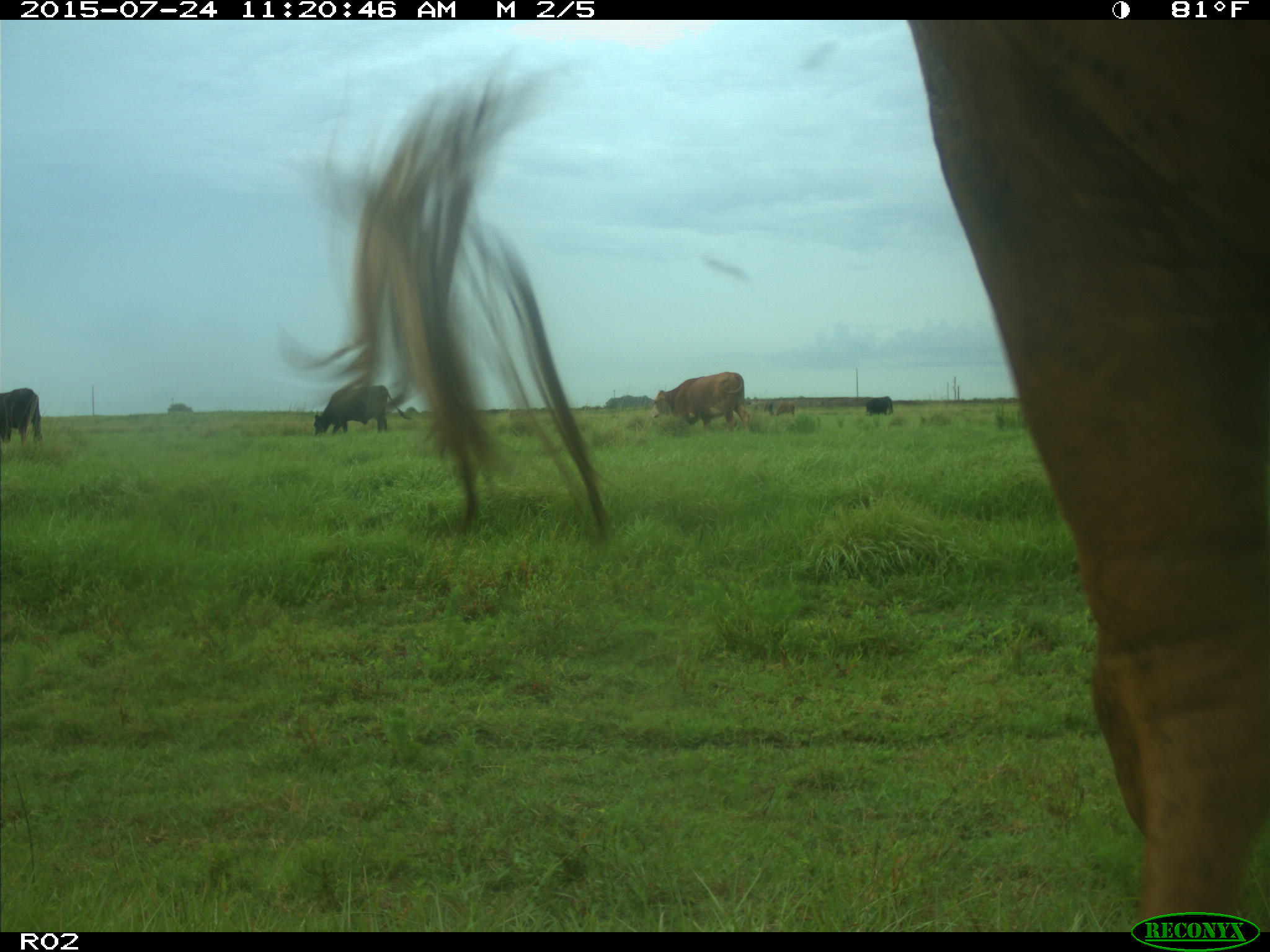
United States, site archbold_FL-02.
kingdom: Animalia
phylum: Chordata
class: Mammalia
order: Artiodactyla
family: Bovidae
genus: Bos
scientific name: Bos taurus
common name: domestic cow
Bos taurus (domestic cow).